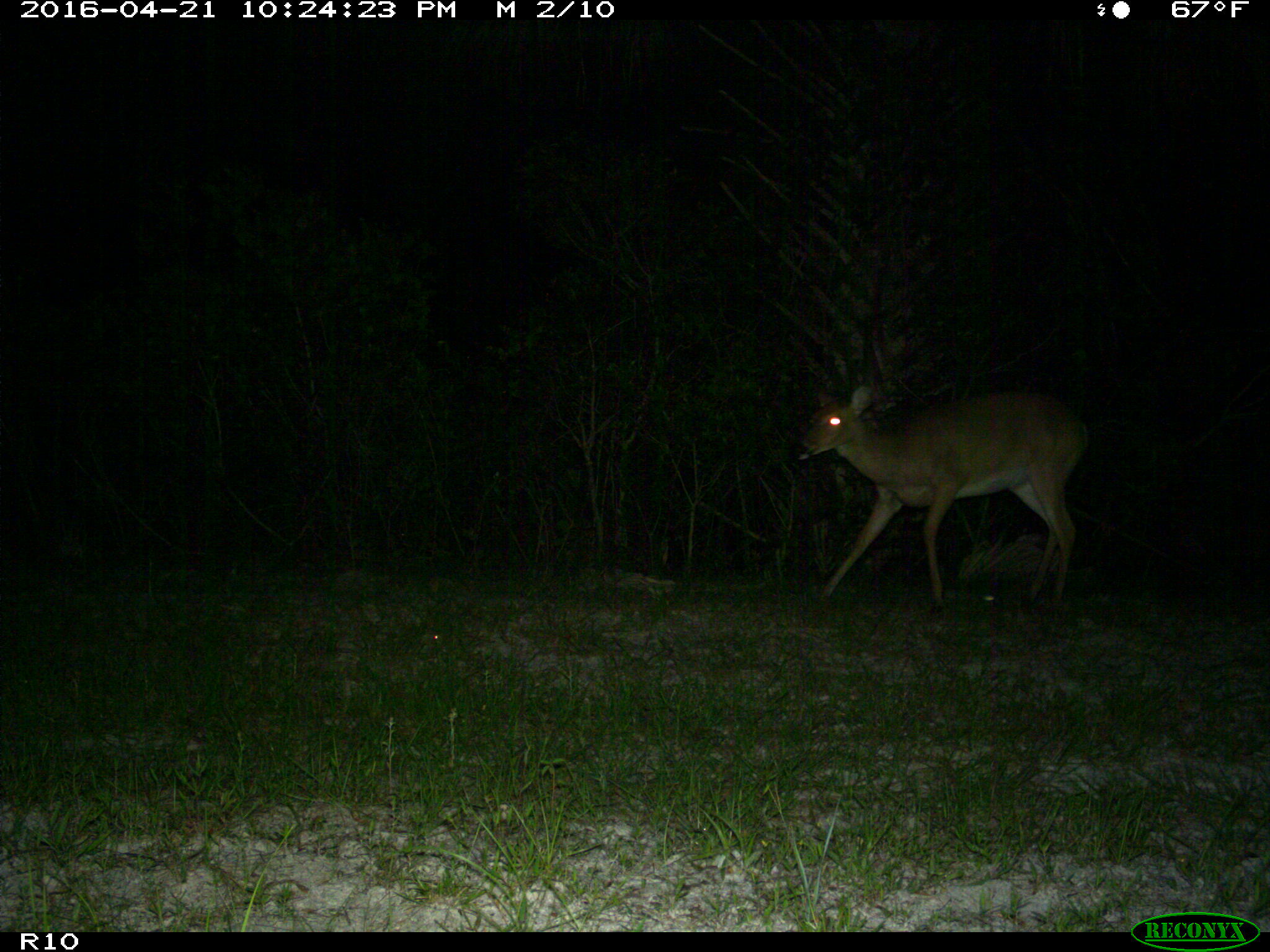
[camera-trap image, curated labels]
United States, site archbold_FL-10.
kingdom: Animalia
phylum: Chordata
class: Mammalia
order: Artiodactyla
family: Cervidae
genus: Odocoileus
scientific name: Odocoileus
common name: deer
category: unidentified deer